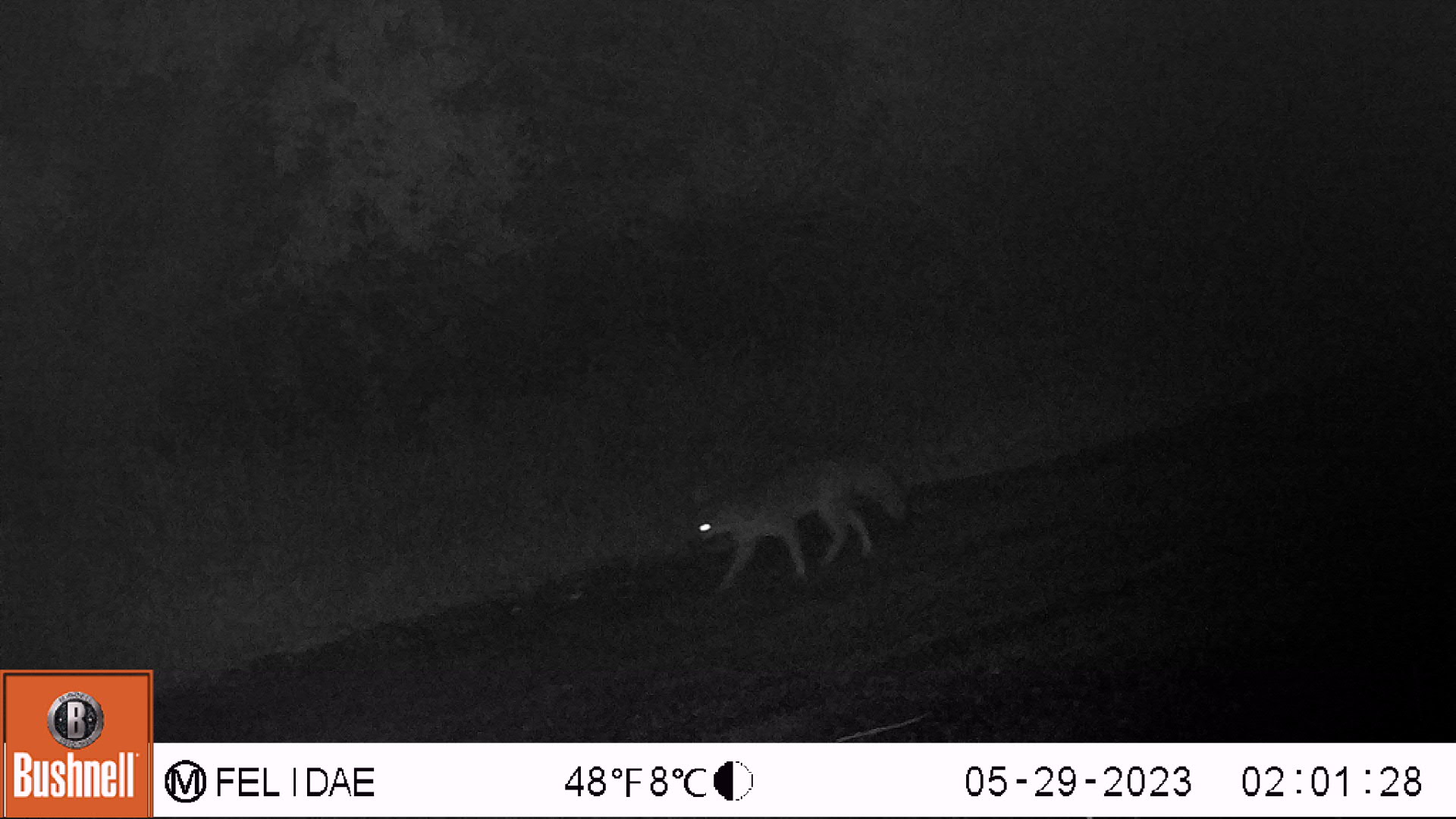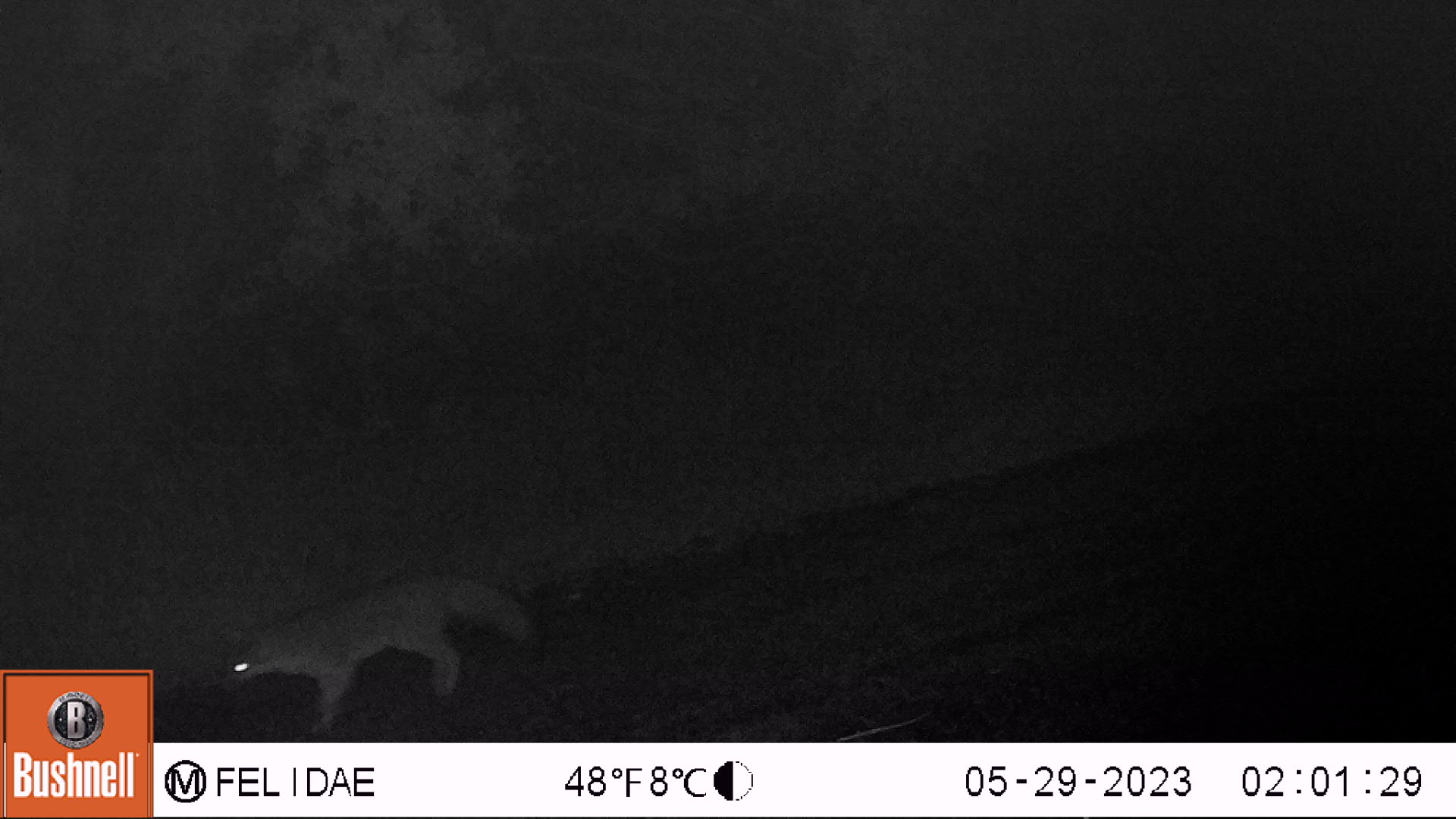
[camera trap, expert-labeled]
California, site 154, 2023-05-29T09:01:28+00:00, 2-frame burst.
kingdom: Animalia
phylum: Chordata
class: Mammalia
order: Carnivora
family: Canidae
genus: Urocyon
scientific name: Urocyon cinereoargenteus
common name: gray fox